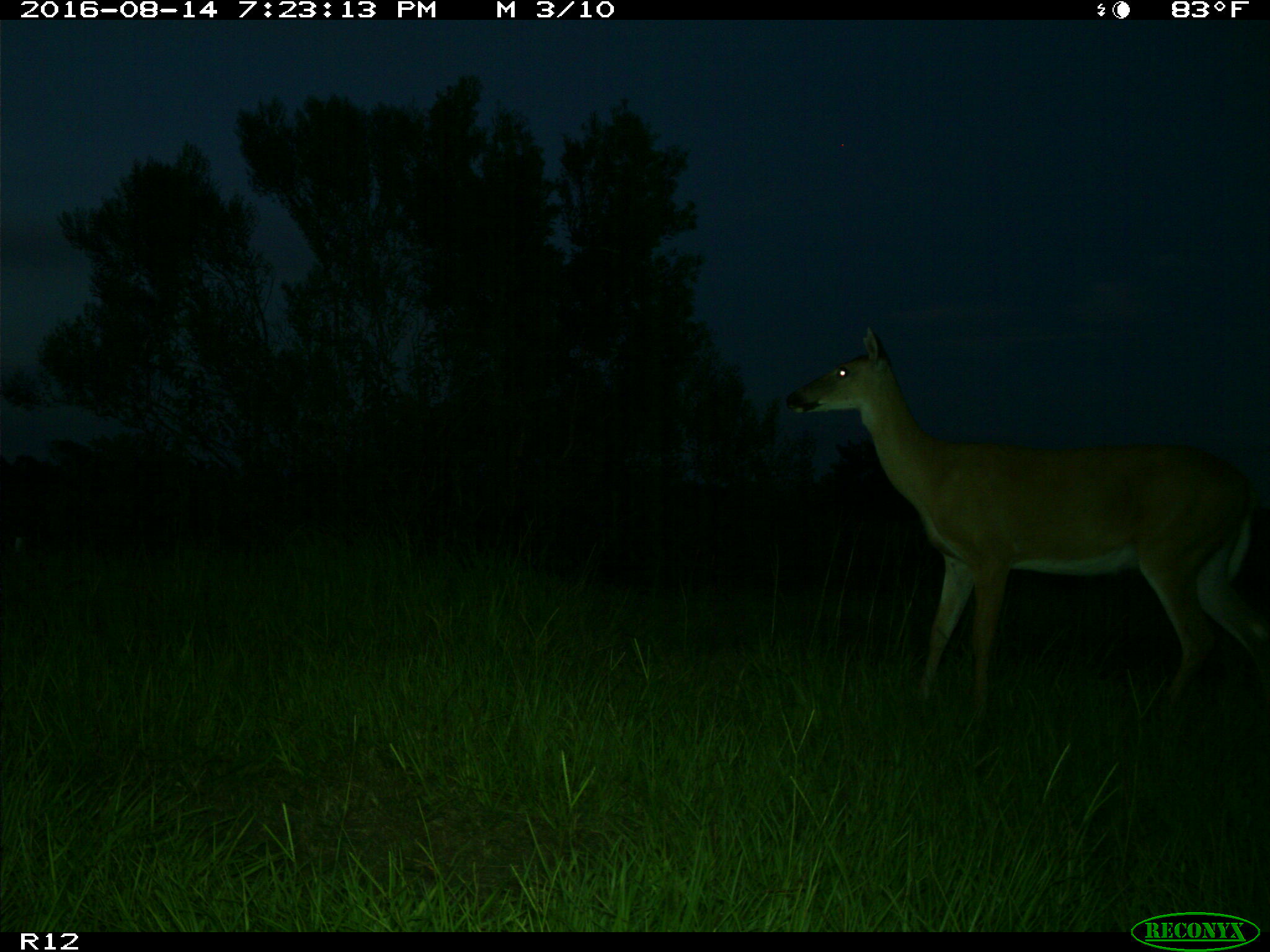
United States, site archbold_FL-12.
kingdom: Animalia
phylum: Chordata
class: Mammalia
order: Artiodactyla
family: Cervidae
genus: Odocoileus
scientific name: Odocoileus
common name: deer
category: unidentified deer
Unidentified deer (deer) (Odocoileus).